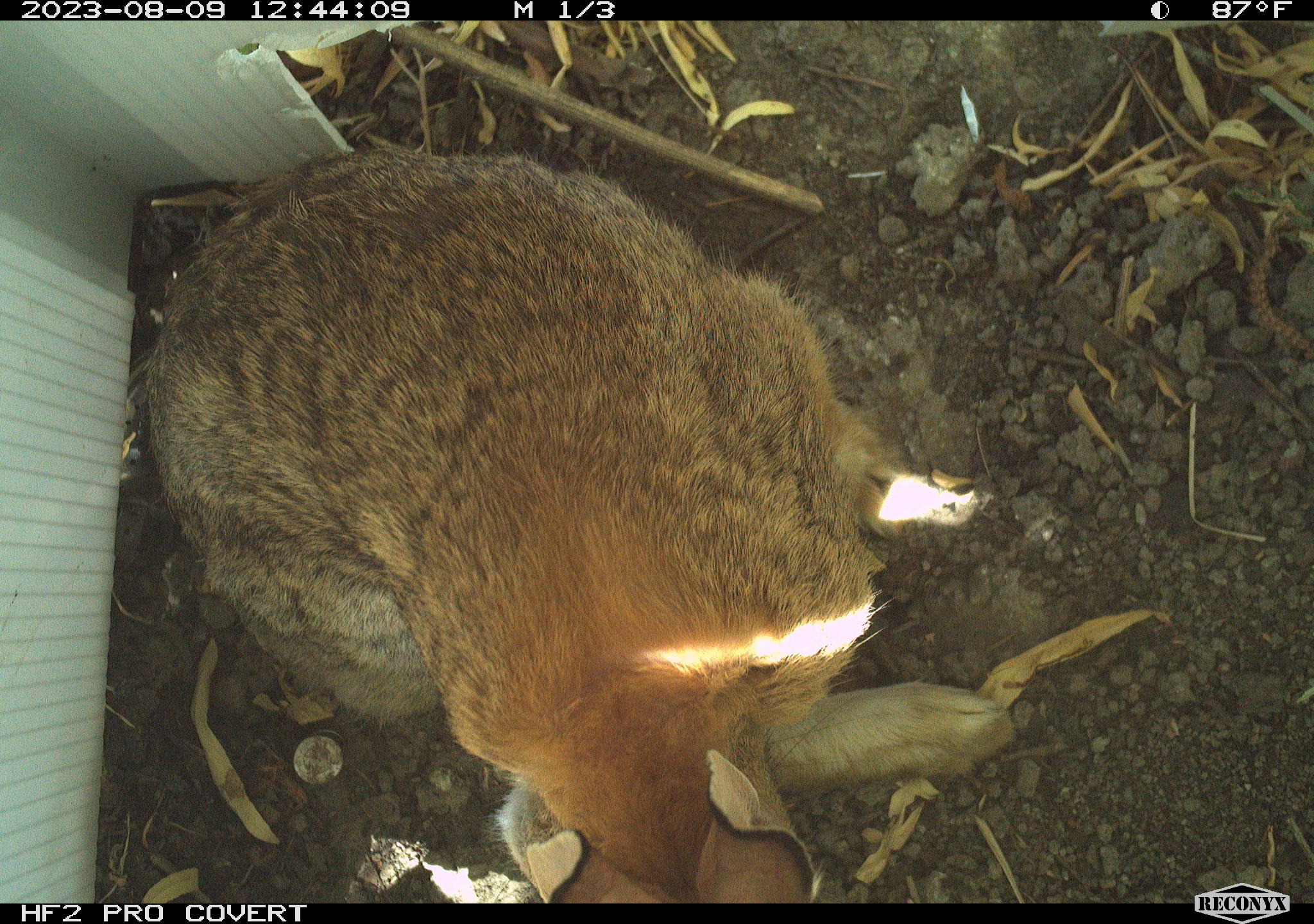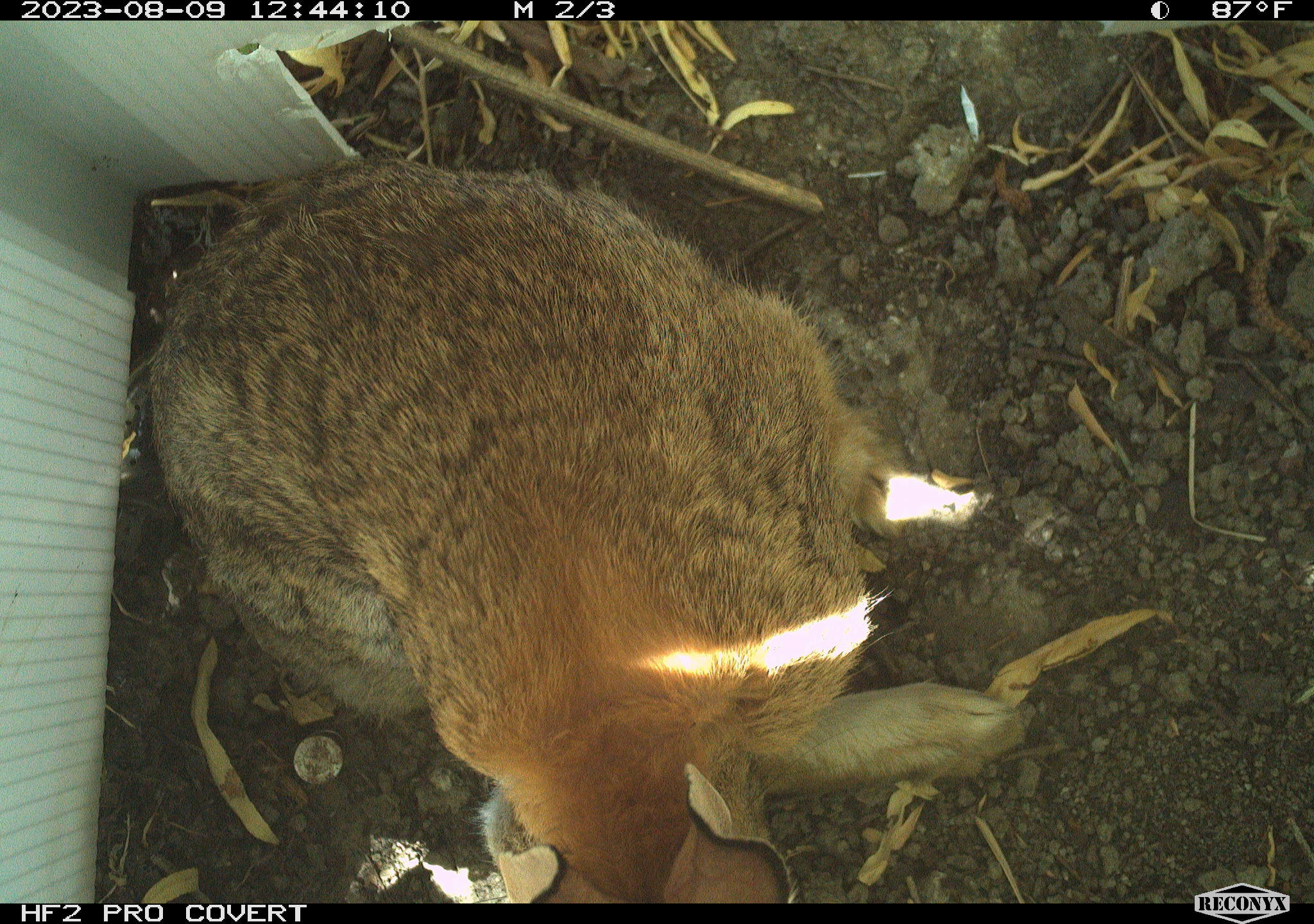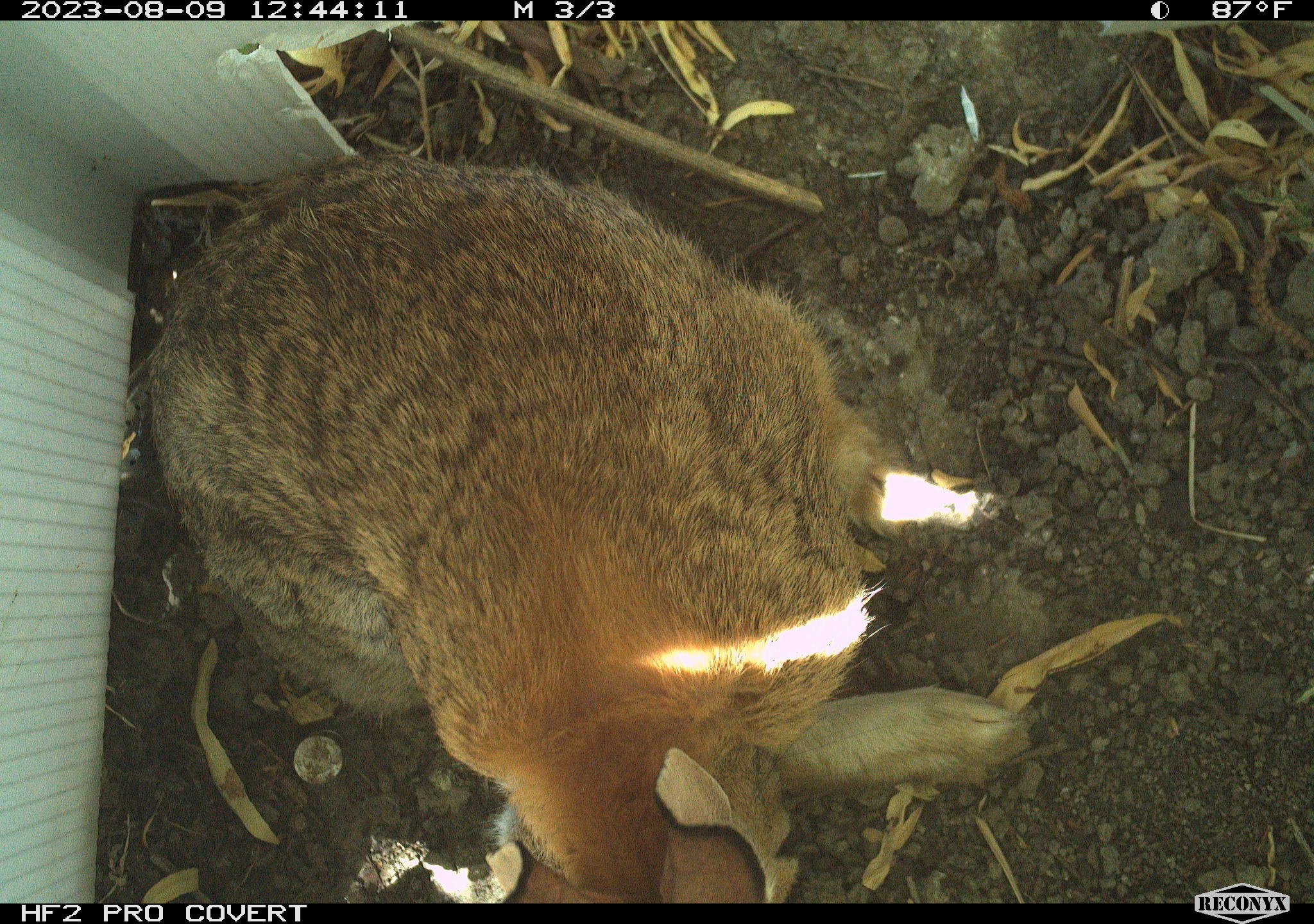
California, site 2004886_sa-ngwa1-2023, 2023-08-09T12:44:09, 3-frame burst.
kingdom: Animalia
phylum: Chordata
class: Mammalia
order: Lagomorpha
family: Leporidae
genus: Sylvilagus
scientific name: Sylvilagus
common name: cottontail rabbits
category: sylvilagus species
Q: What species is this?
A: Sylvilagus species (cottontail rabbits) (Sylvilagus).